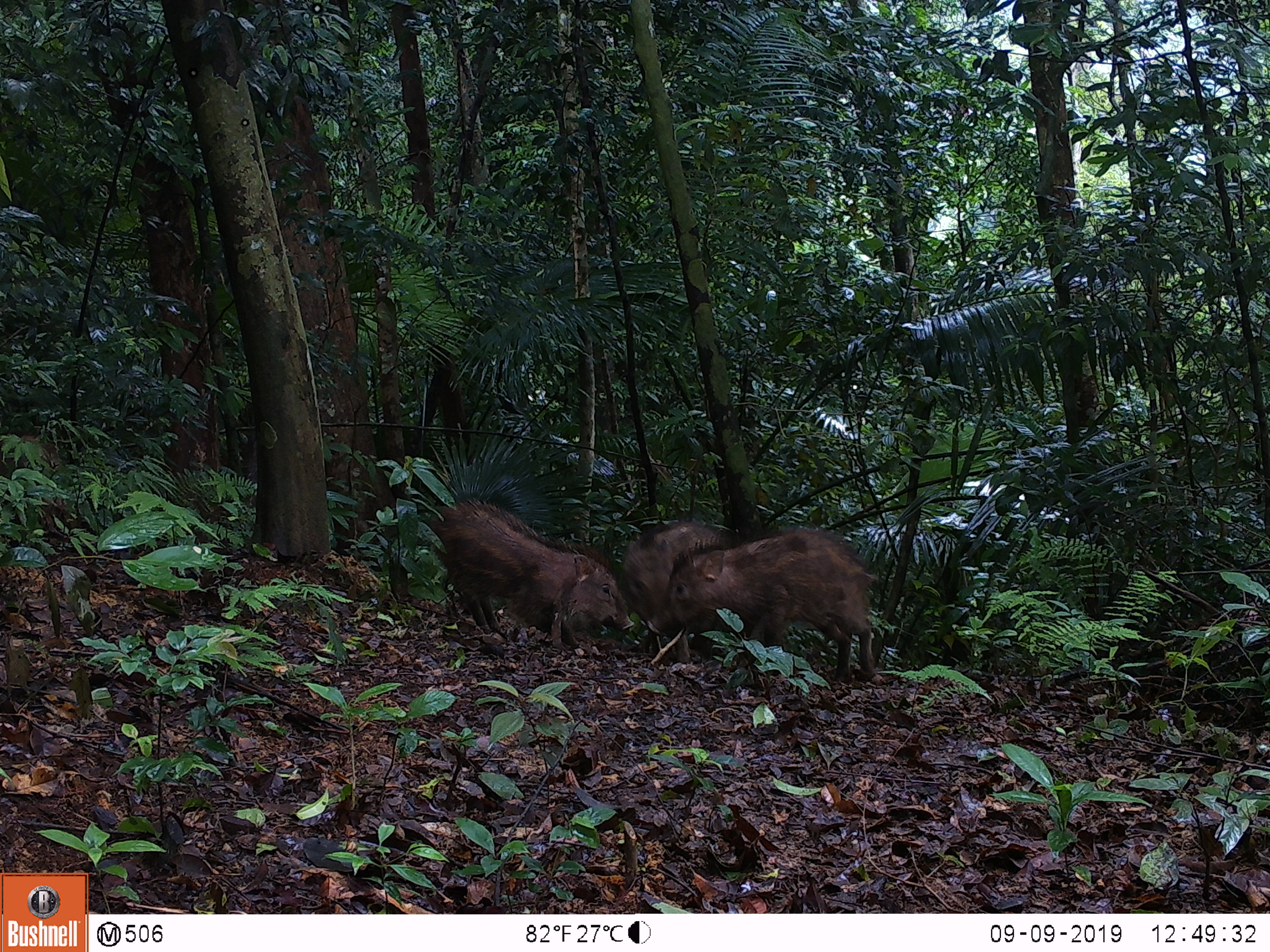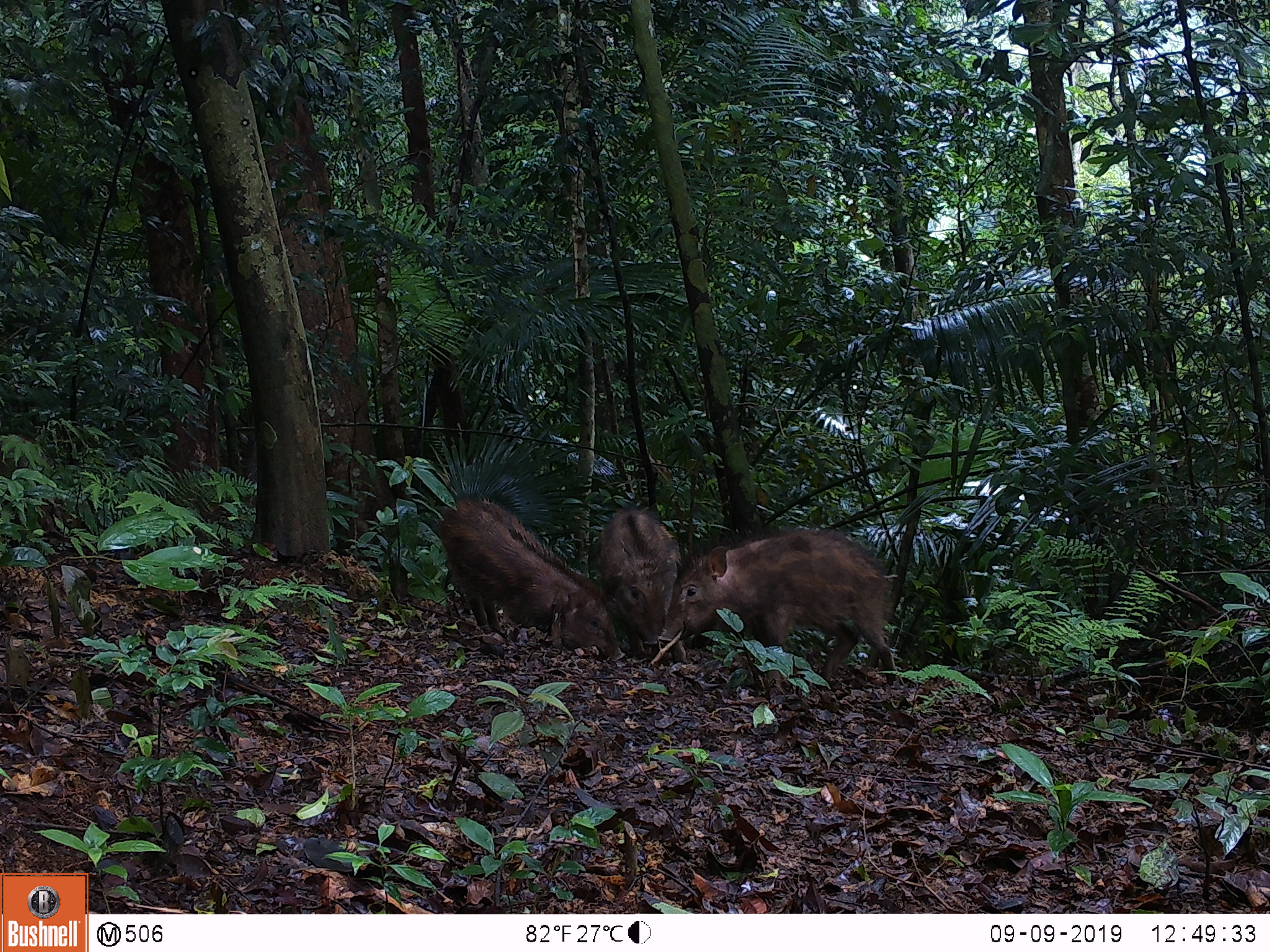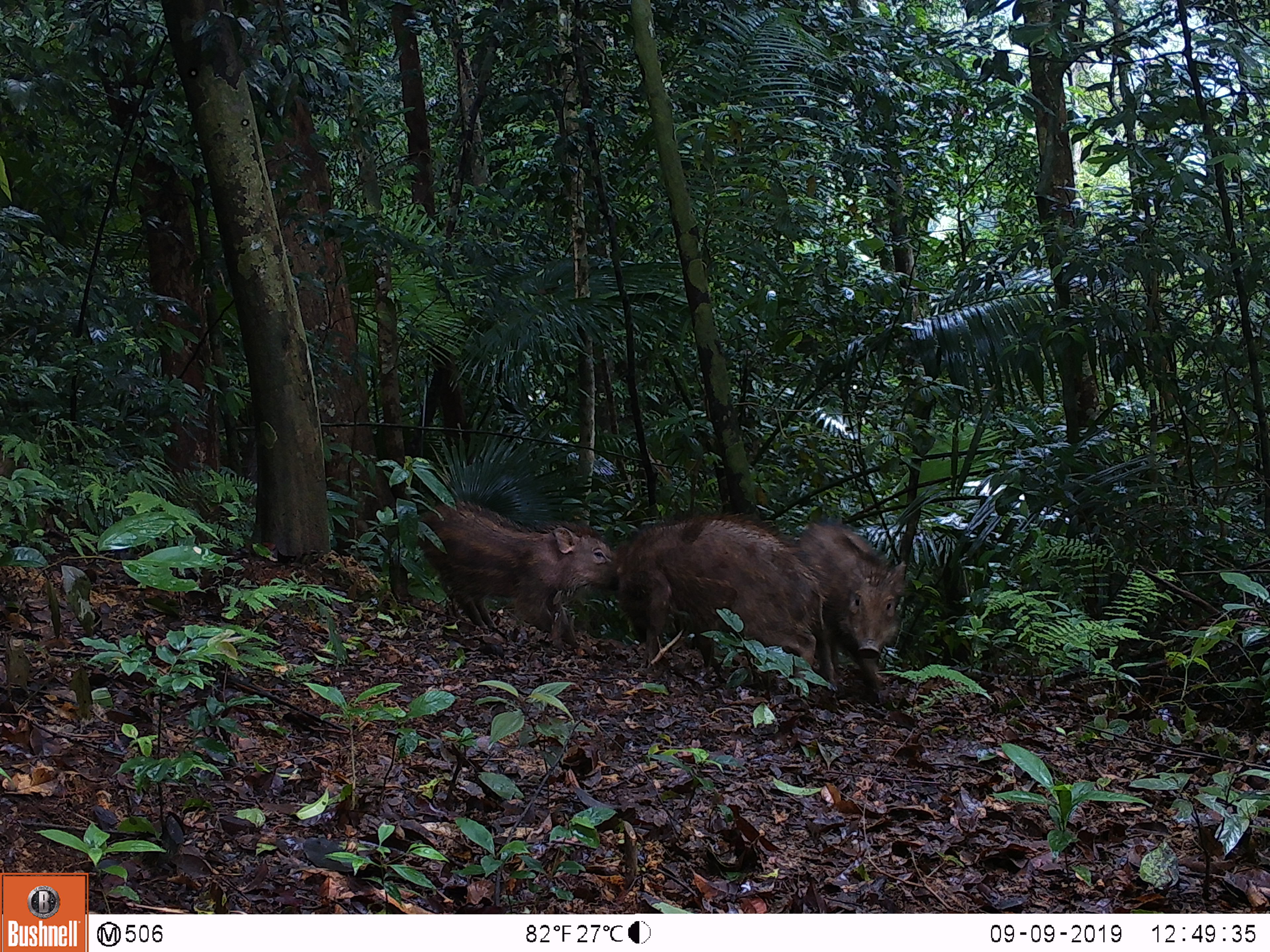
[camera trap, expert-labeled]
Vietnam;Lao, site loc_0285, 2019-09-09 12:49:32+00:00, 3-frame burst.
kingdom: Animalia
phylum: Chordata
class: Mammalia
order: Artiodactyla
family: Suidae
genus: Sus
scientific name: Sus scrofa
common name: eurasian wild pig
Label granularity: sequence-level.